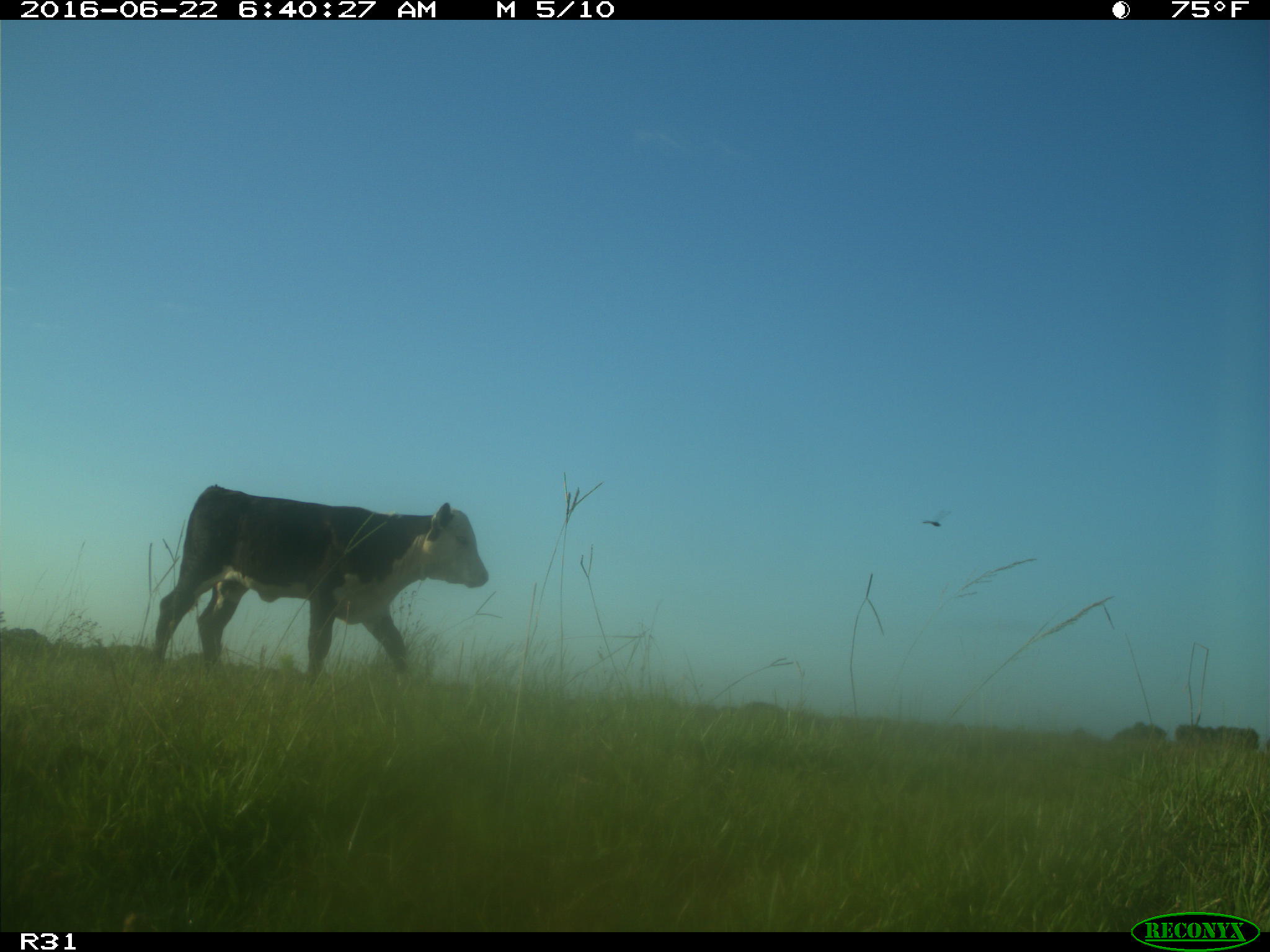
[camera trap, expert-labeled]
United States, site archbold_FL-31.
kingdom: Animalia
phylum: Chordata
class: Mammalia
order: Artiodactyla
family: Bovidae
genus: Bos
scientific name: Bos taurus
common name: domestic cow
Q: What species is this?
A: Bos taurus (domestic cow).